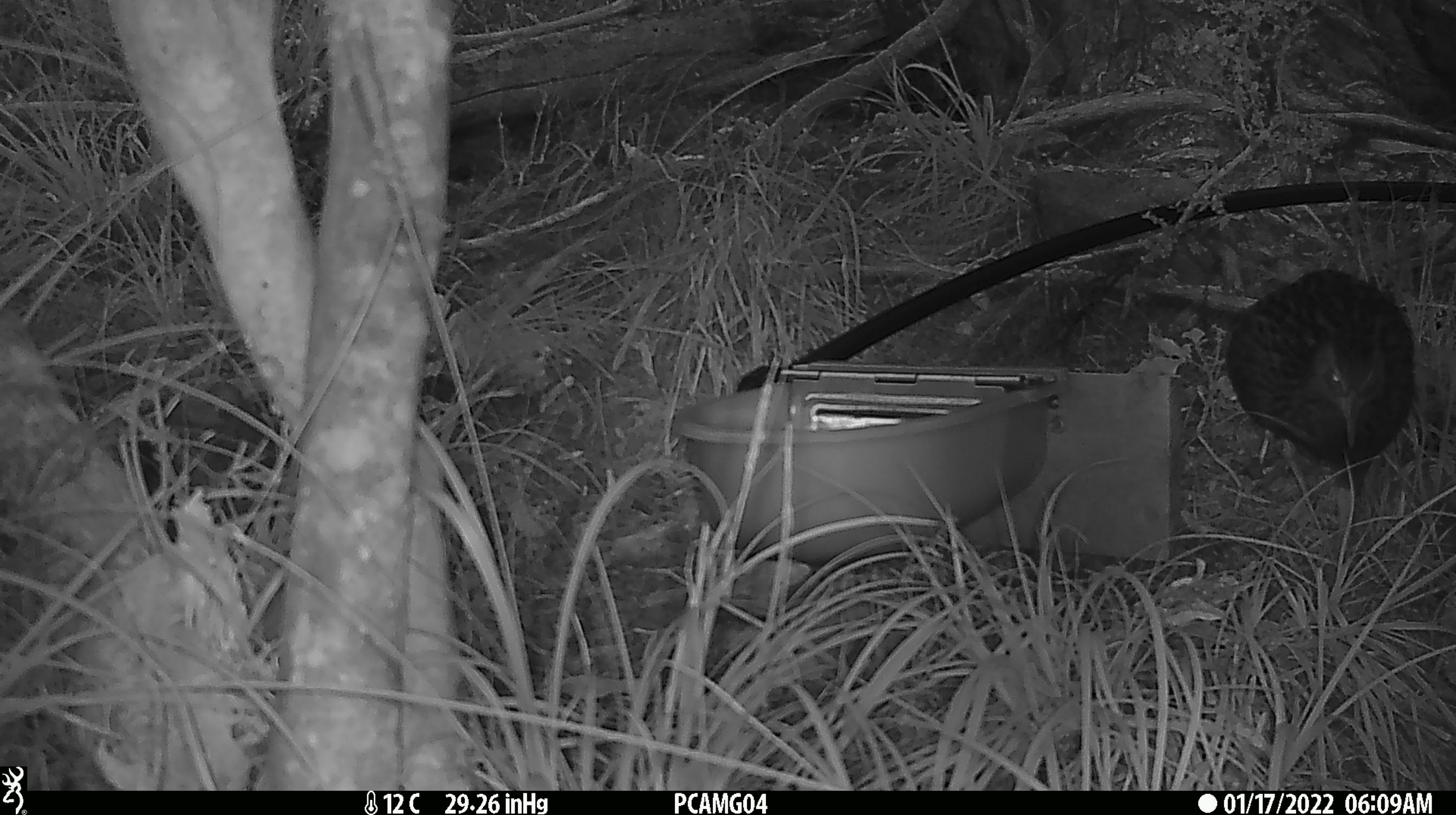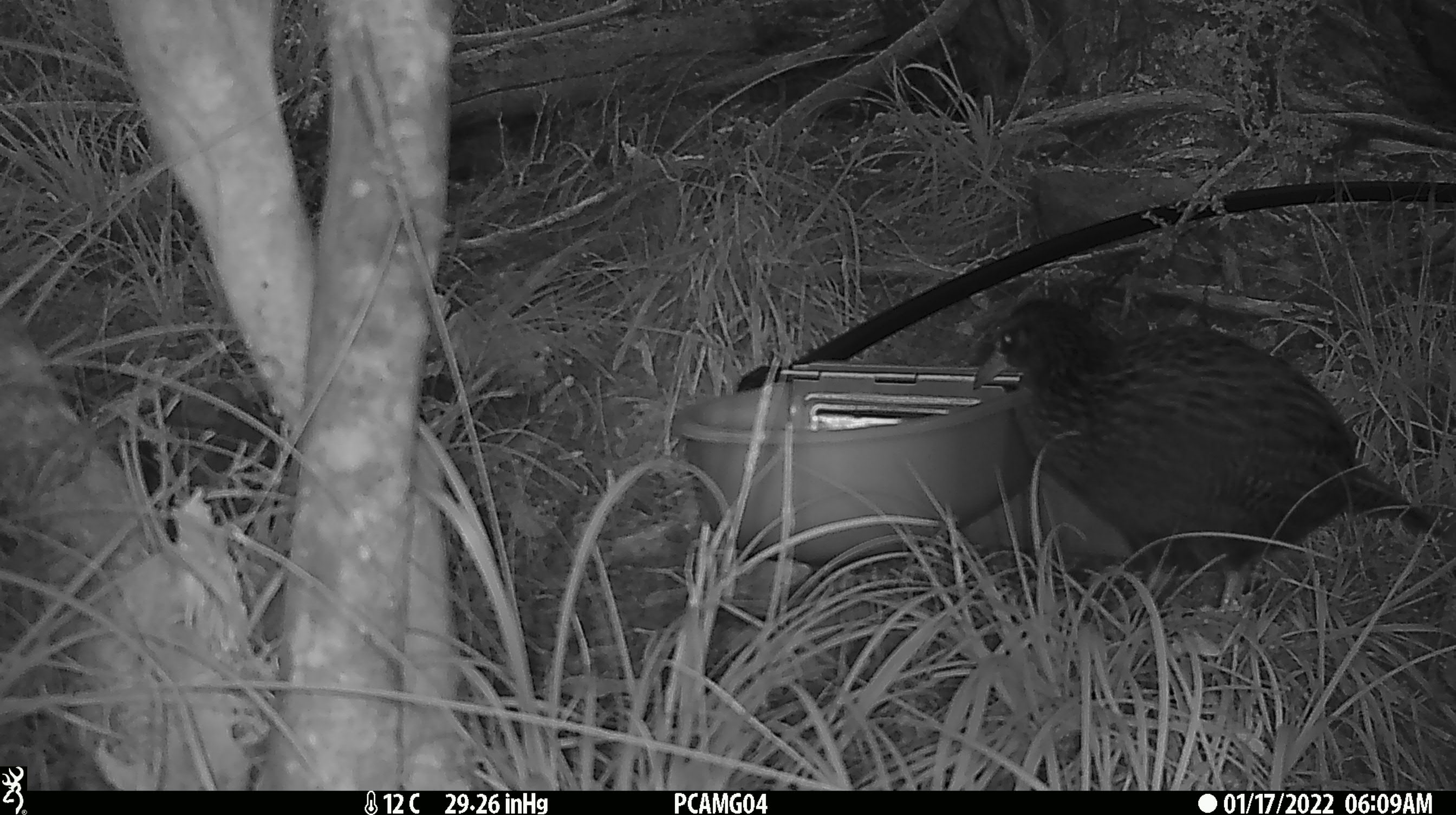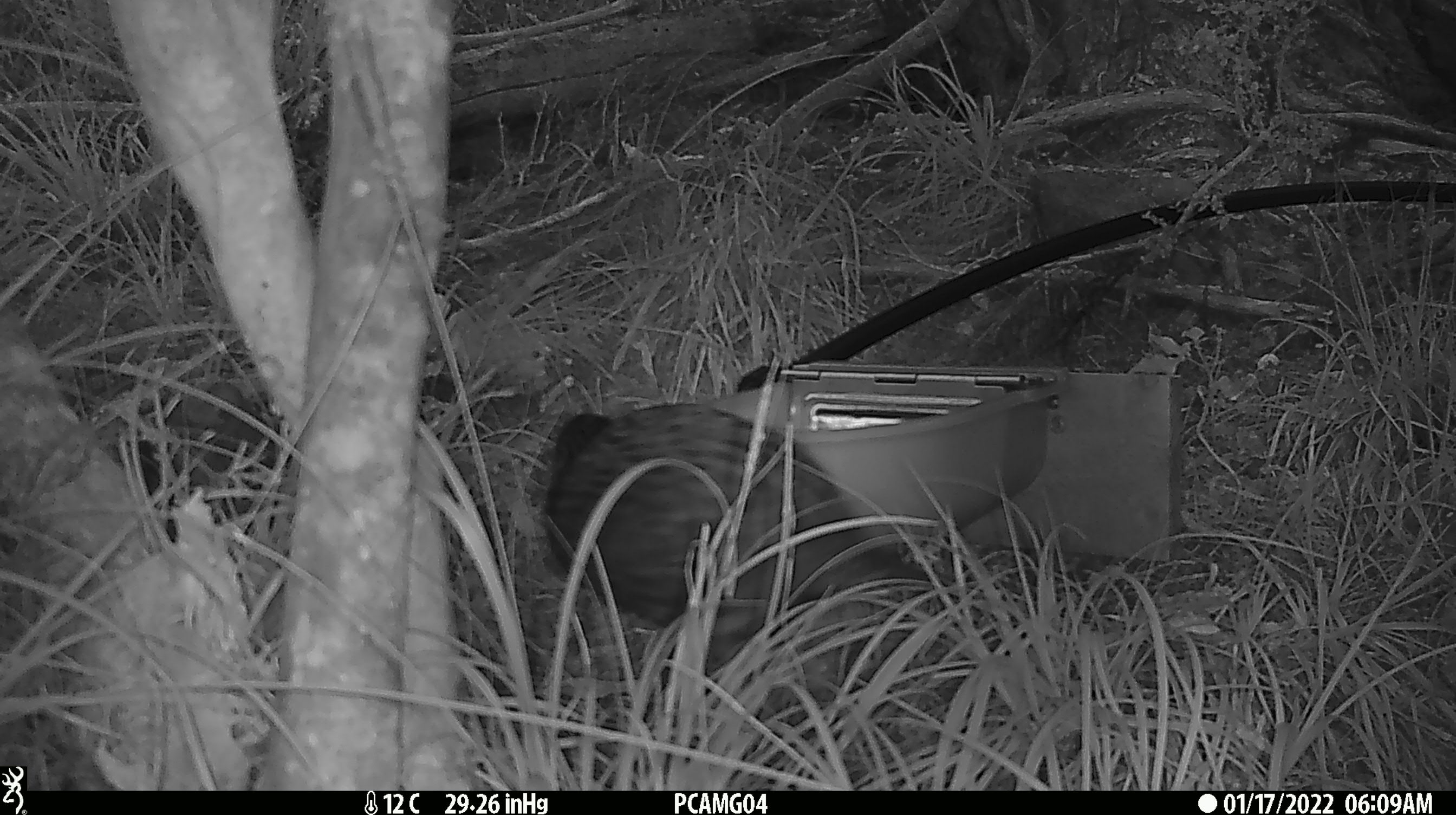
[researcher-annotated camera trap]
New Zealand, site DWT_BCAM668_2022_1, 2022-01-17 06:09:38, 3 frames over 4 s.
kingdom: Animalia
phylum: Chordata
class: Aves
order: Gruiformes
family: Rallidae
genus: Gallirallus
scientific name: Gallirallus australis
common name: weka